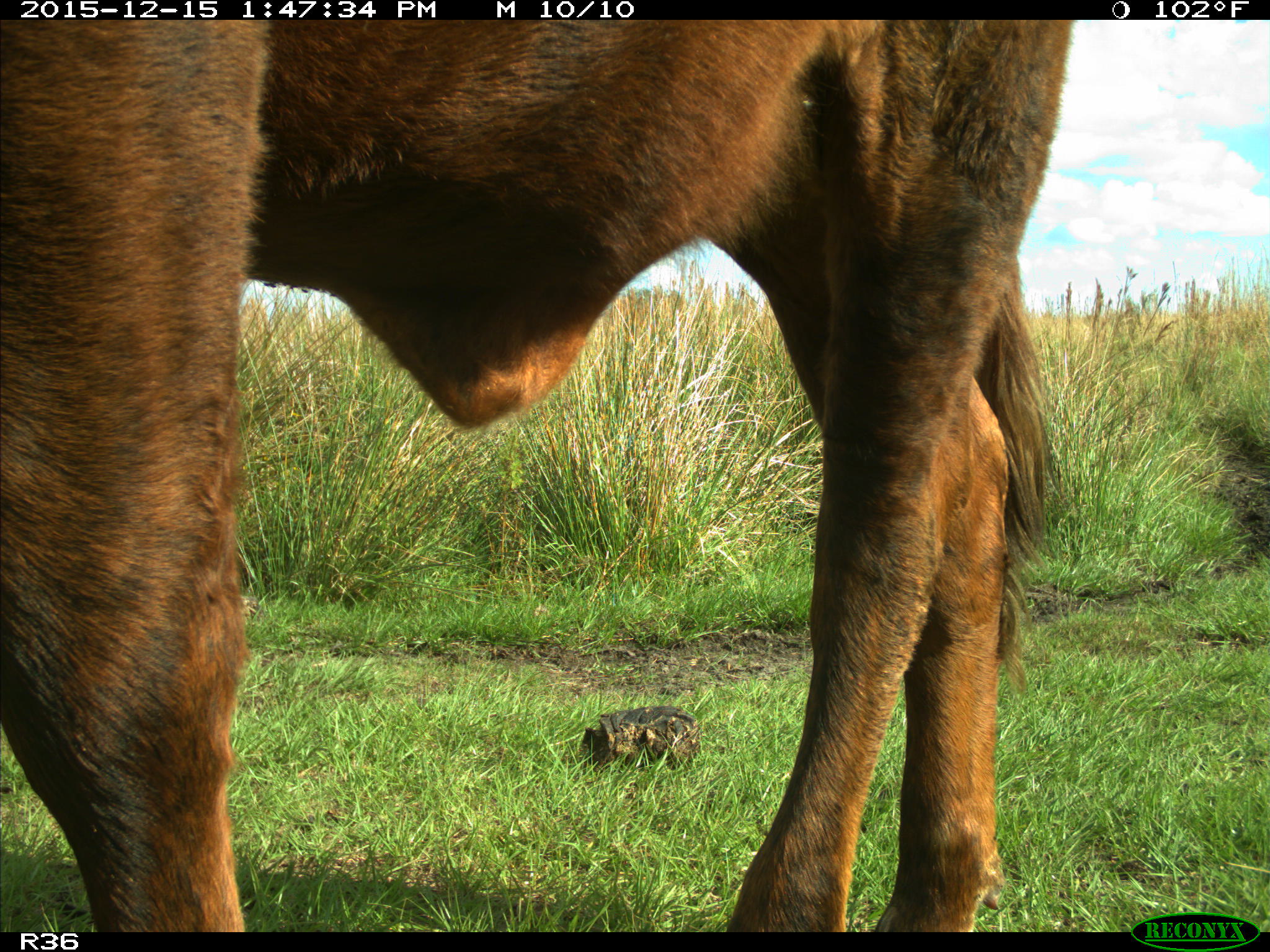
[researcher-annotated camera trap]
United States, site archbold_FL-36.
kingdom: Animalia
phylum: Chordata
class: Mammalia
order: Artiodactyla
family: Bovidae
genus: Bos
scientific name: Bos taurus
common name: domestic cow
Bos taurus (domestic cow).